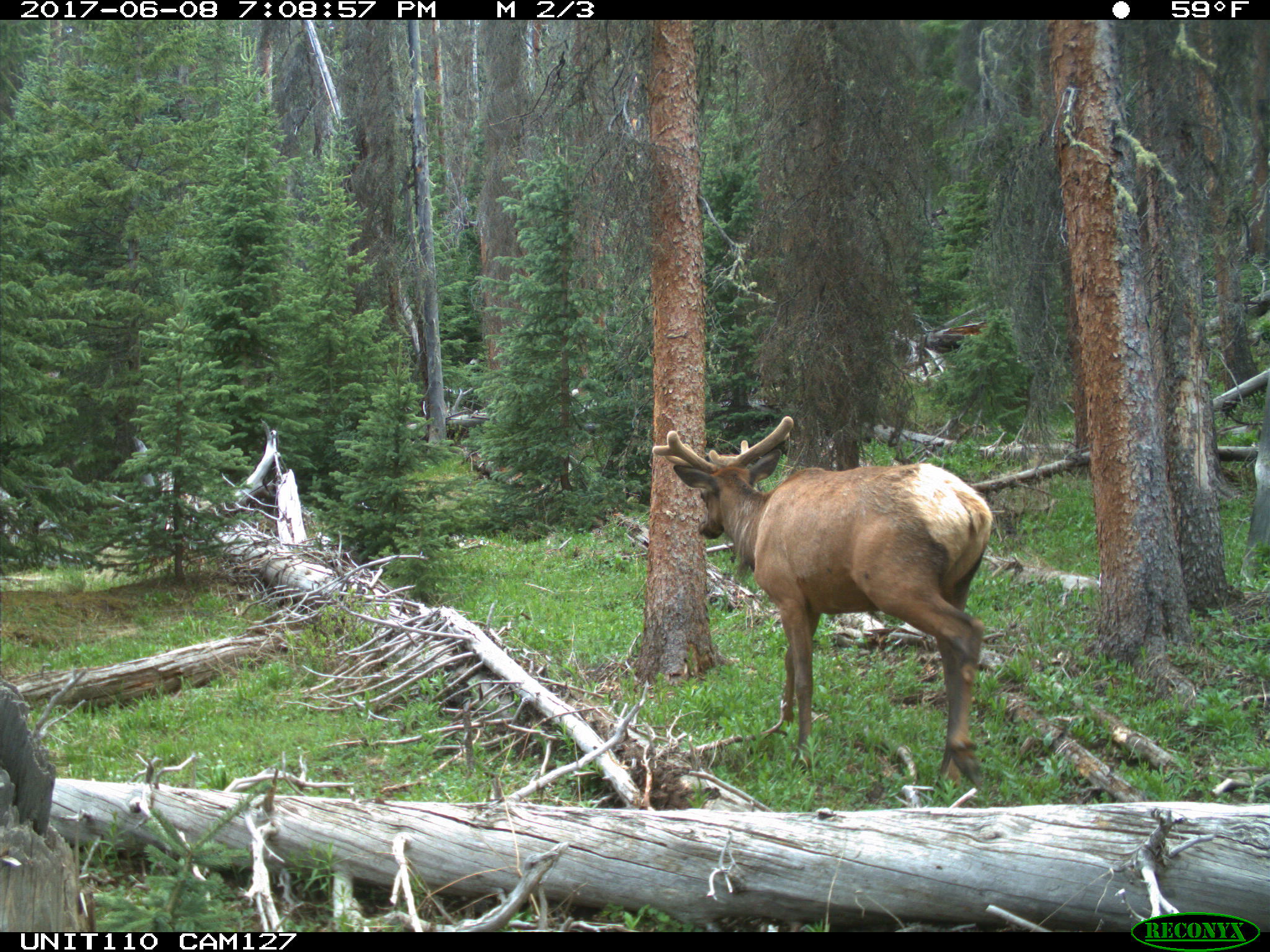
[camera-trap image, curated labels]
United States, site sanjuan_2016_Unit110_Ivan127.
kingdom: Animalia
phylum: Chordata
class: Mammalia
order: Artiodactyla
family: Cervidae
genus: Cervus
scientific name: Cervus elaphus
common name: red deer